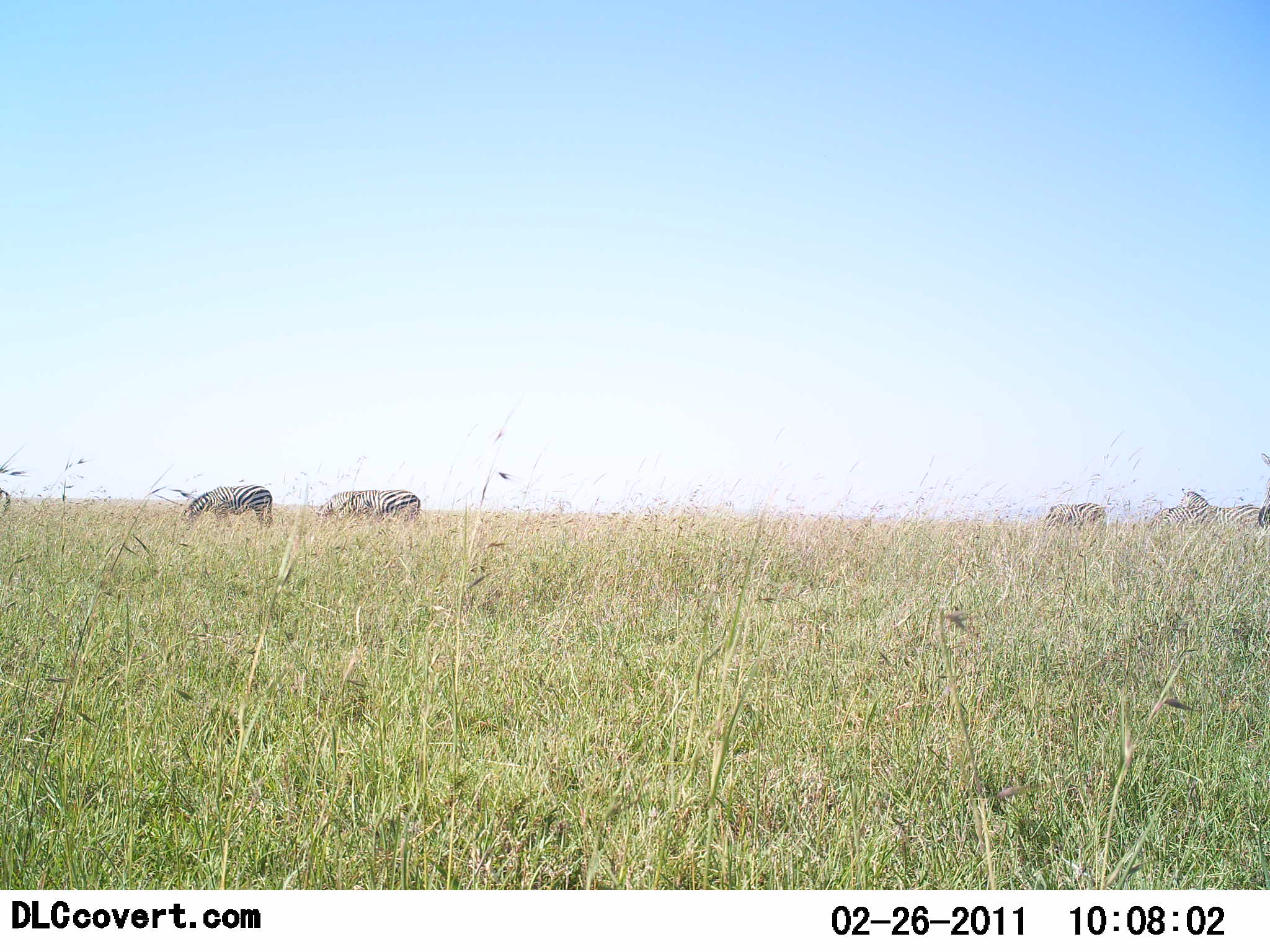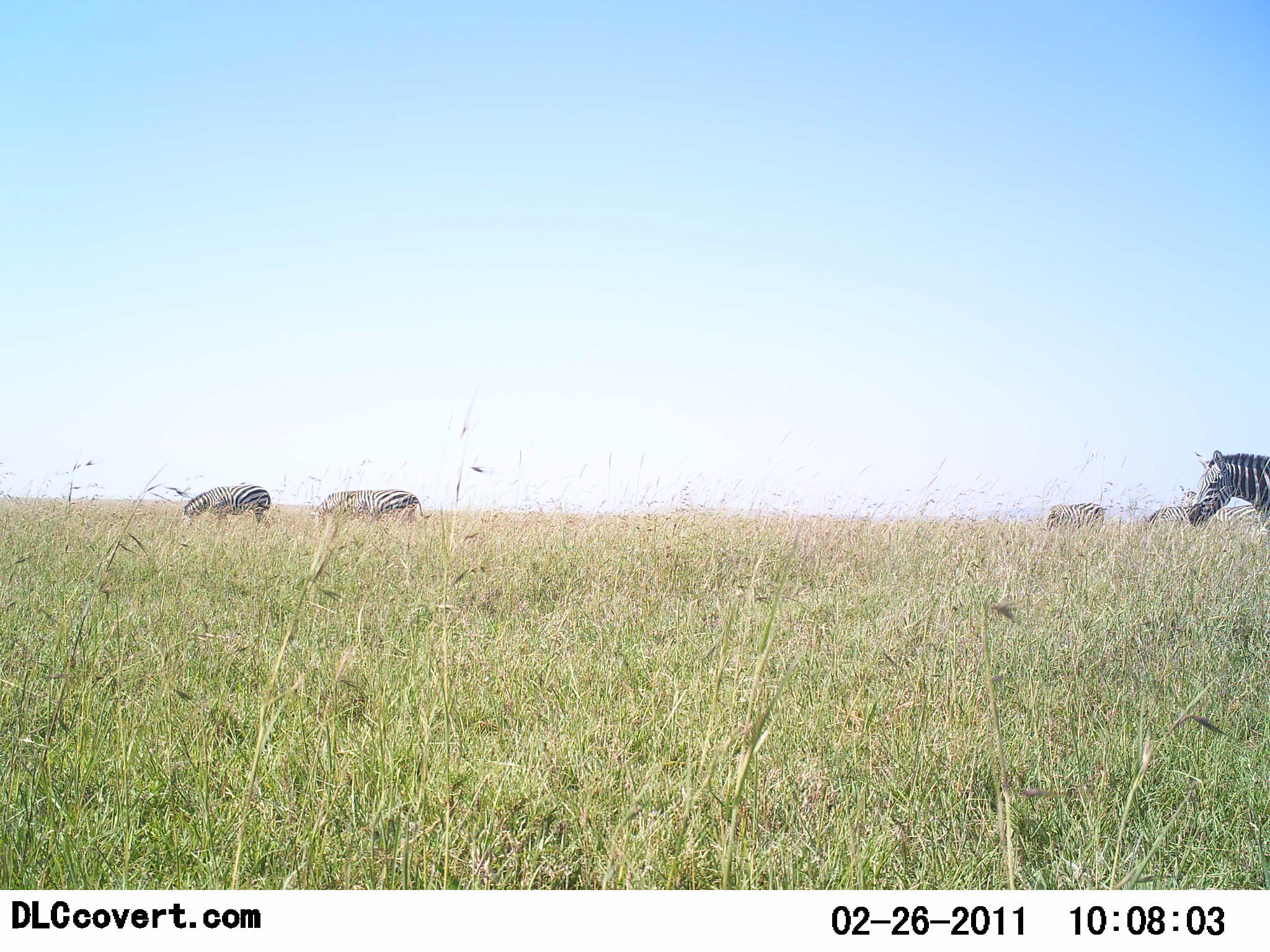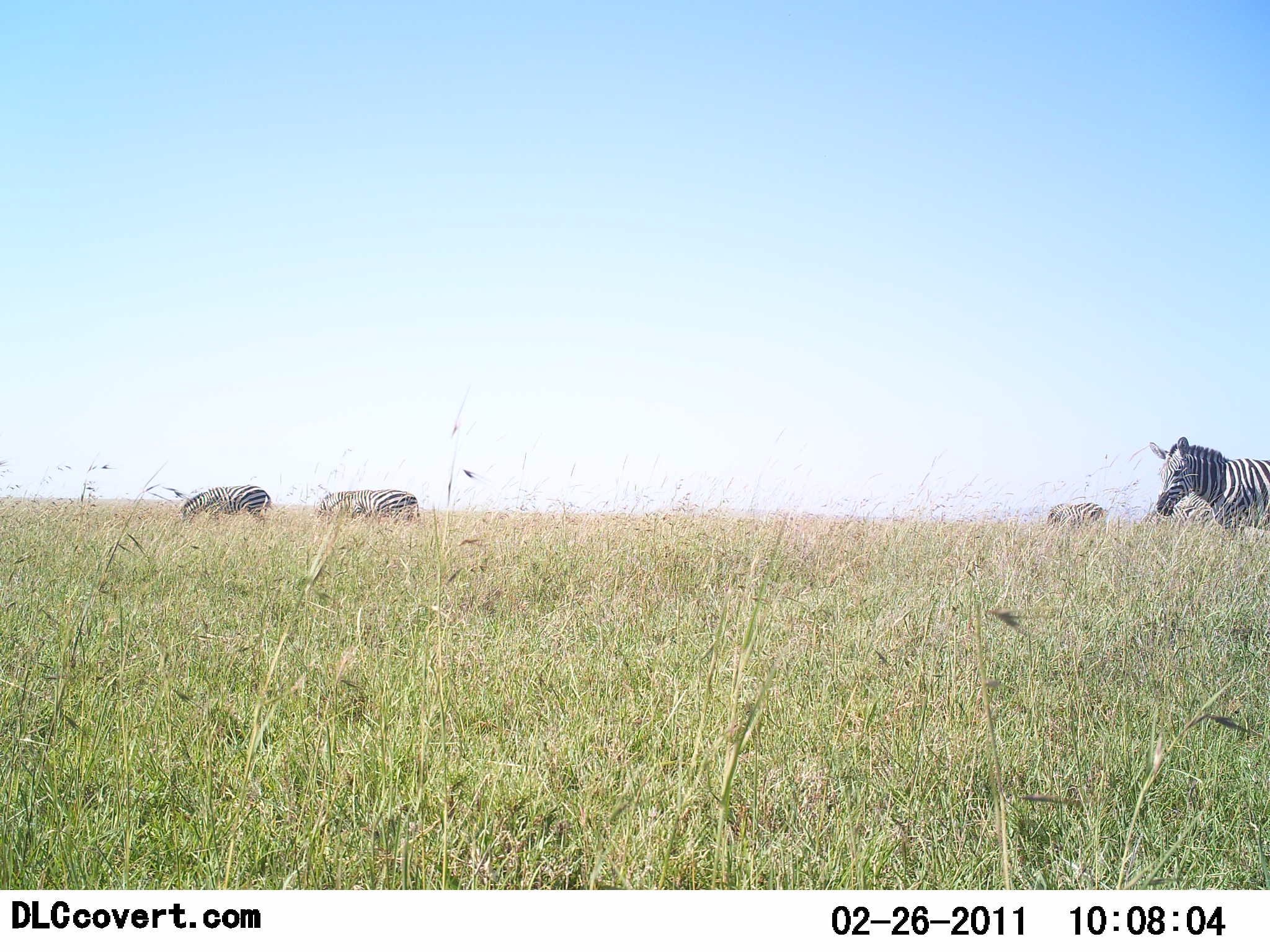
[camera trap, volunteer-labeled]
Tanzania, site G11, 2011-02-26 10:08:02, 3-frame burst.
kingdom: Animalia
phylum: Chordata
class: Mammalia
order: Perissodactyla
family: Equidae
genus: Equus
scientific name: Equus quagga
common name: plains zebra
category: zebra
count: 5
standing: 67%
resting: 0%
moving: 42%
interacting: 0%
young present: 0%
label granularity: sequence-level